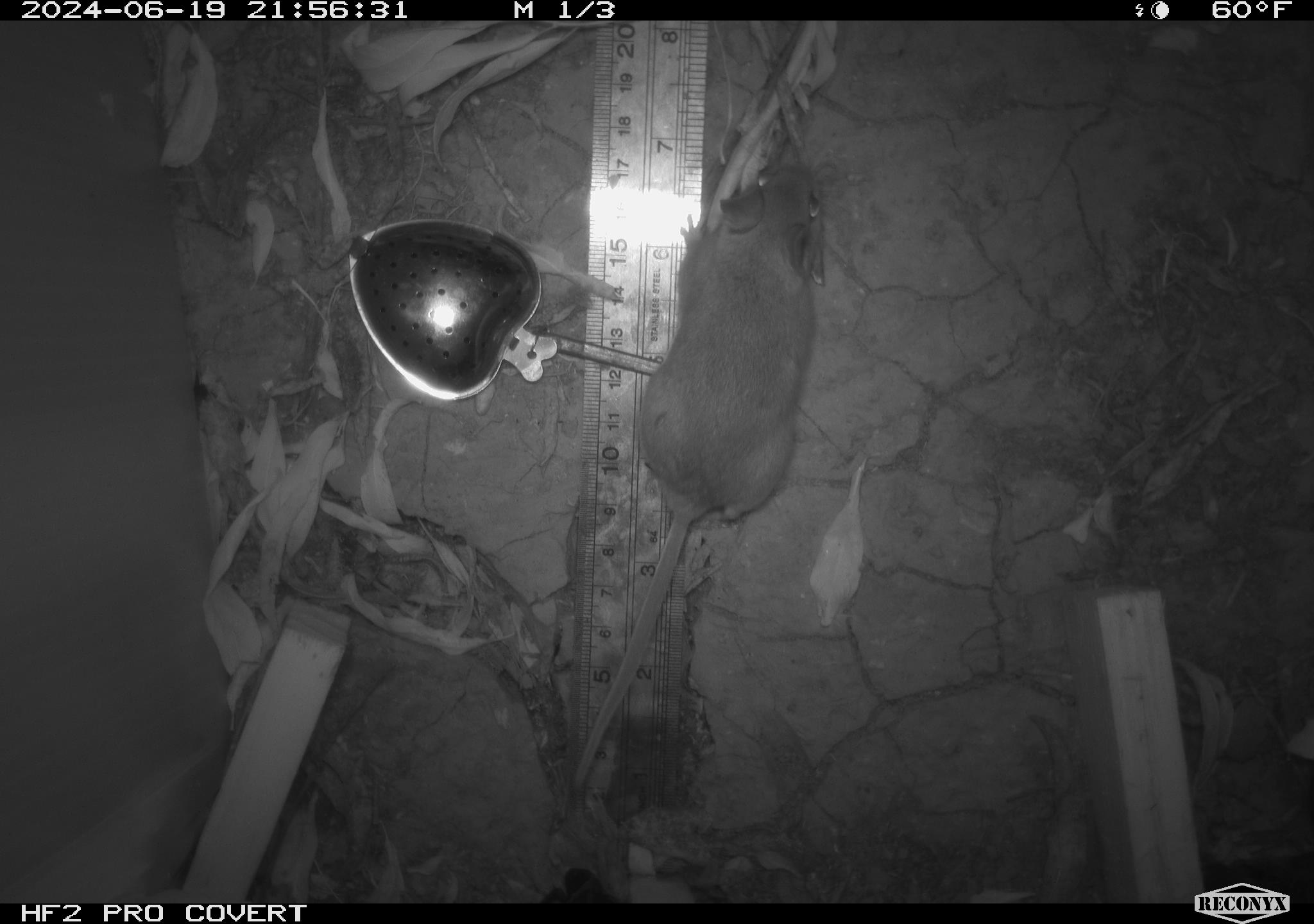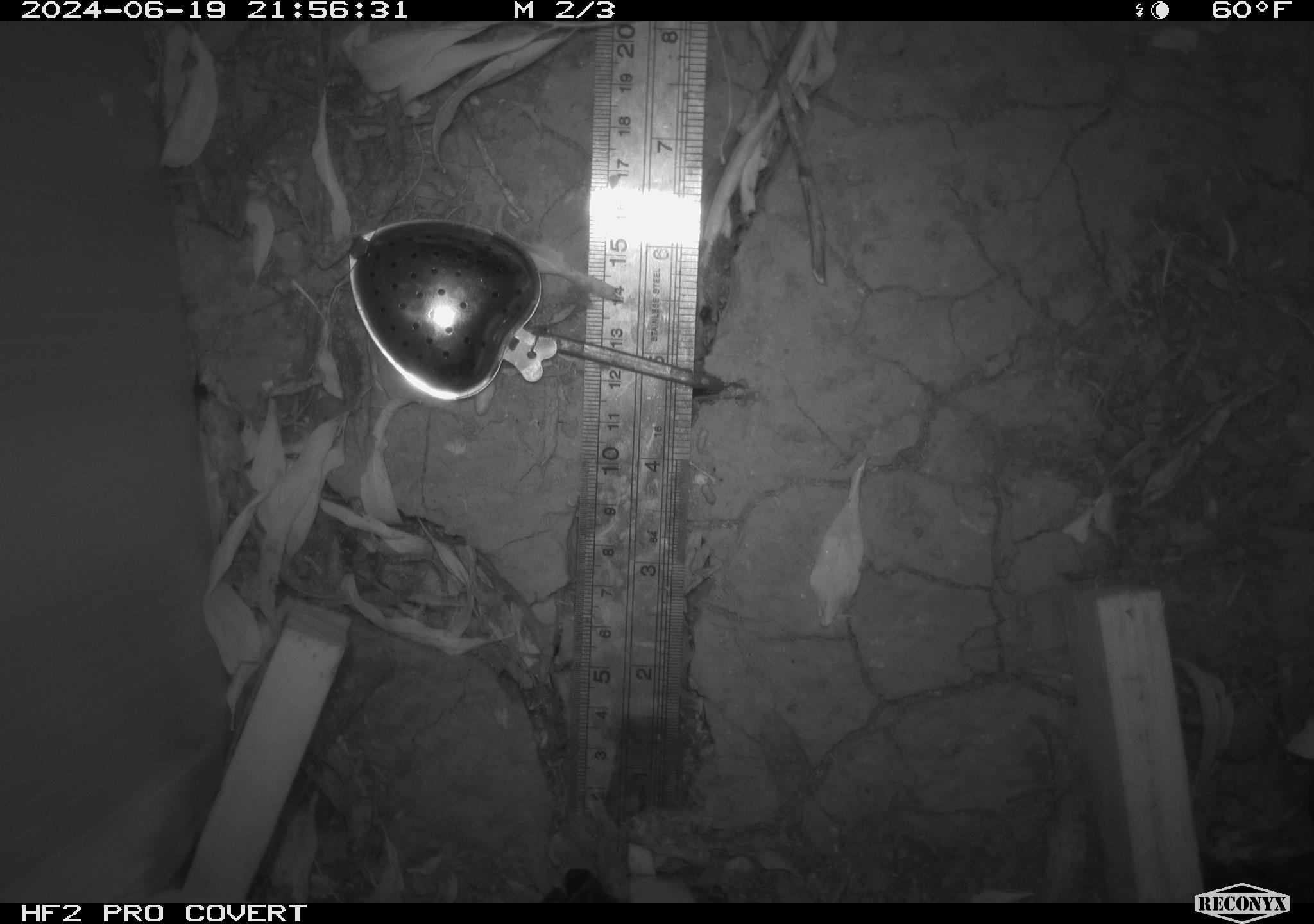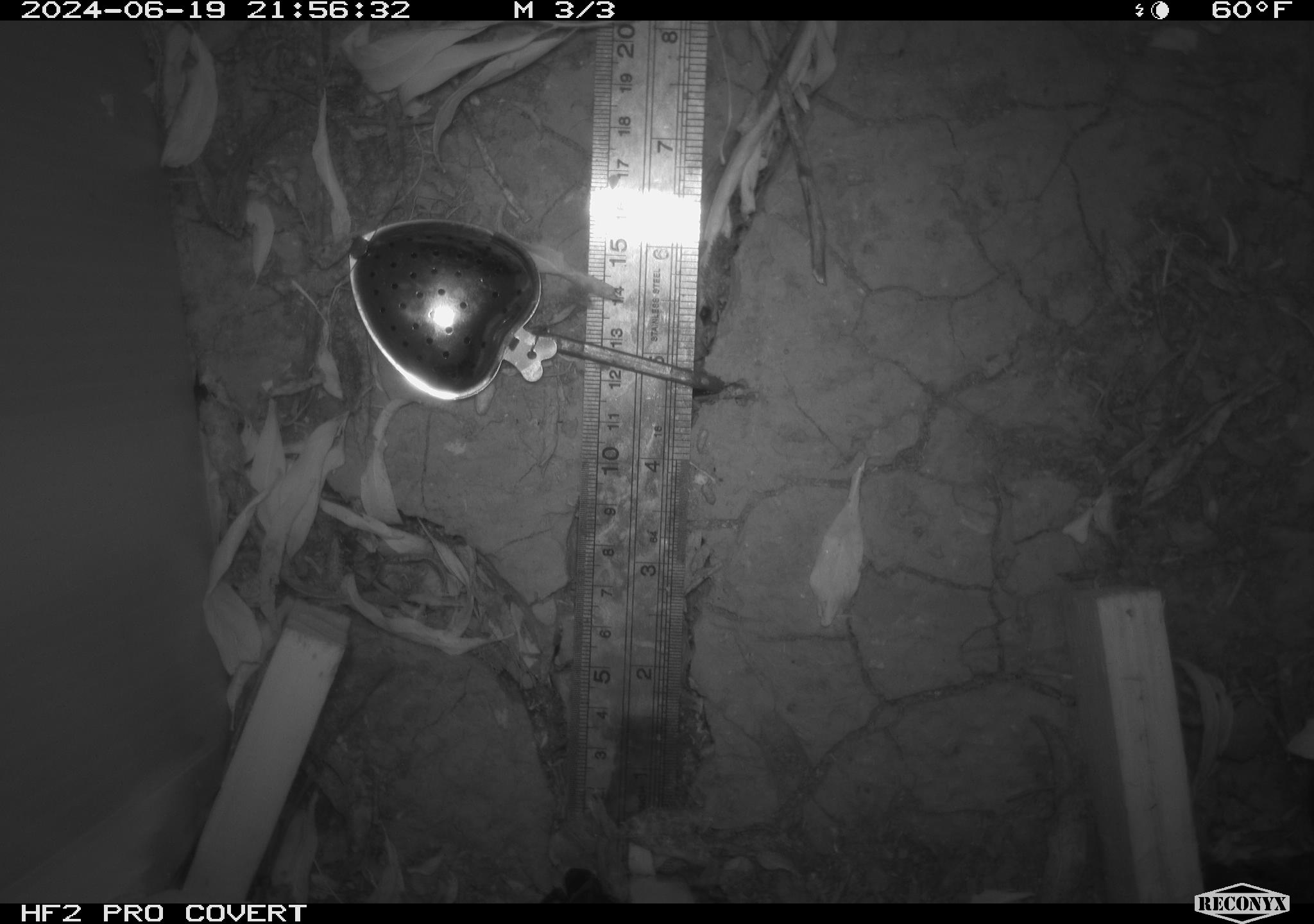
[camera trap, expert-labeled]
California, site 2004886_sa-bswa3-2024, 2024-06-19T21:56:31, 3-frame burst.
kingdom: Animalia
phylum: Chordata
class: Mammalia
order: Rodentia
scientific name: Rodentia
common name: mouse species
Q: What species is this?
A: Mouse species (Rodentia).